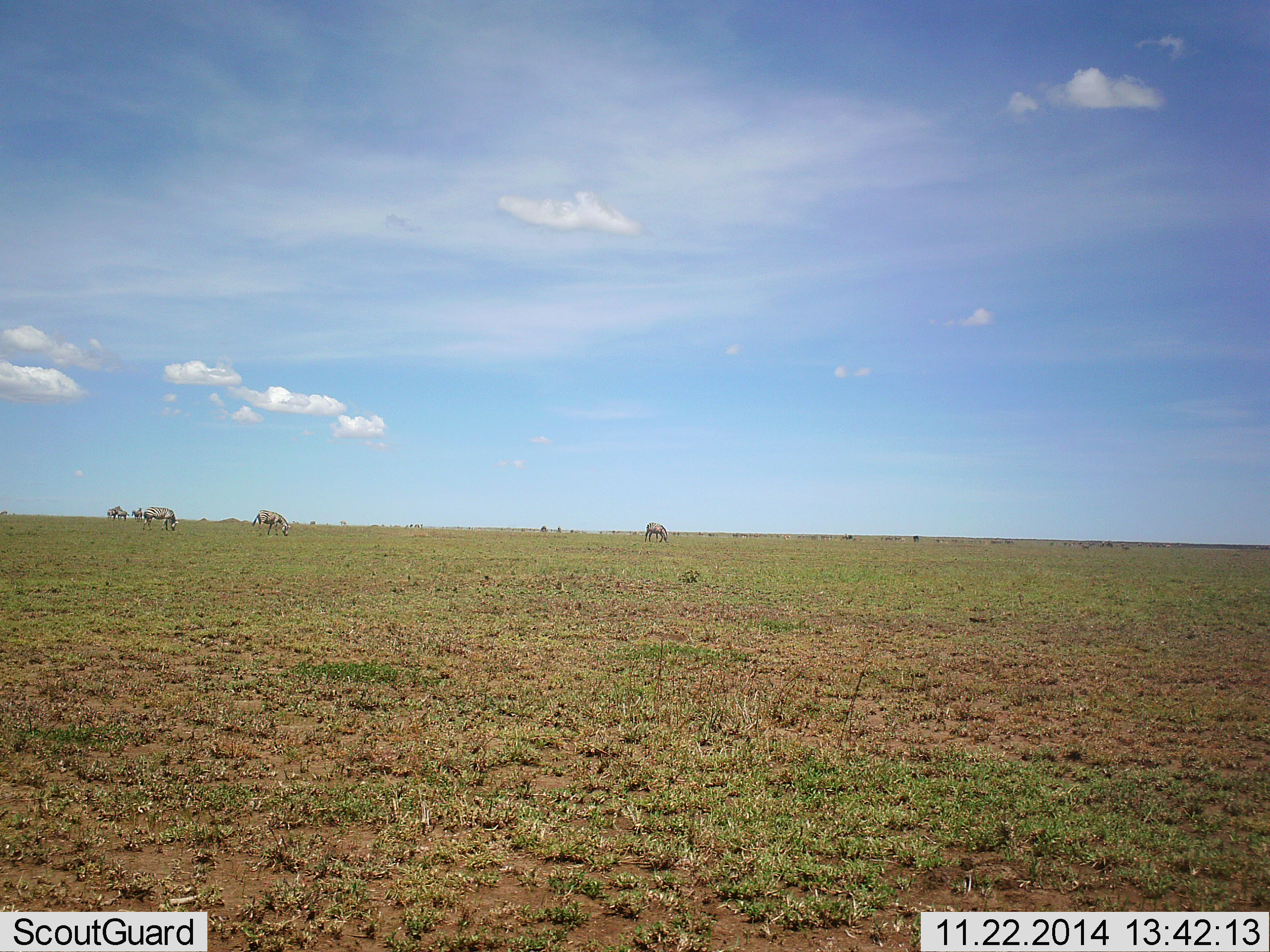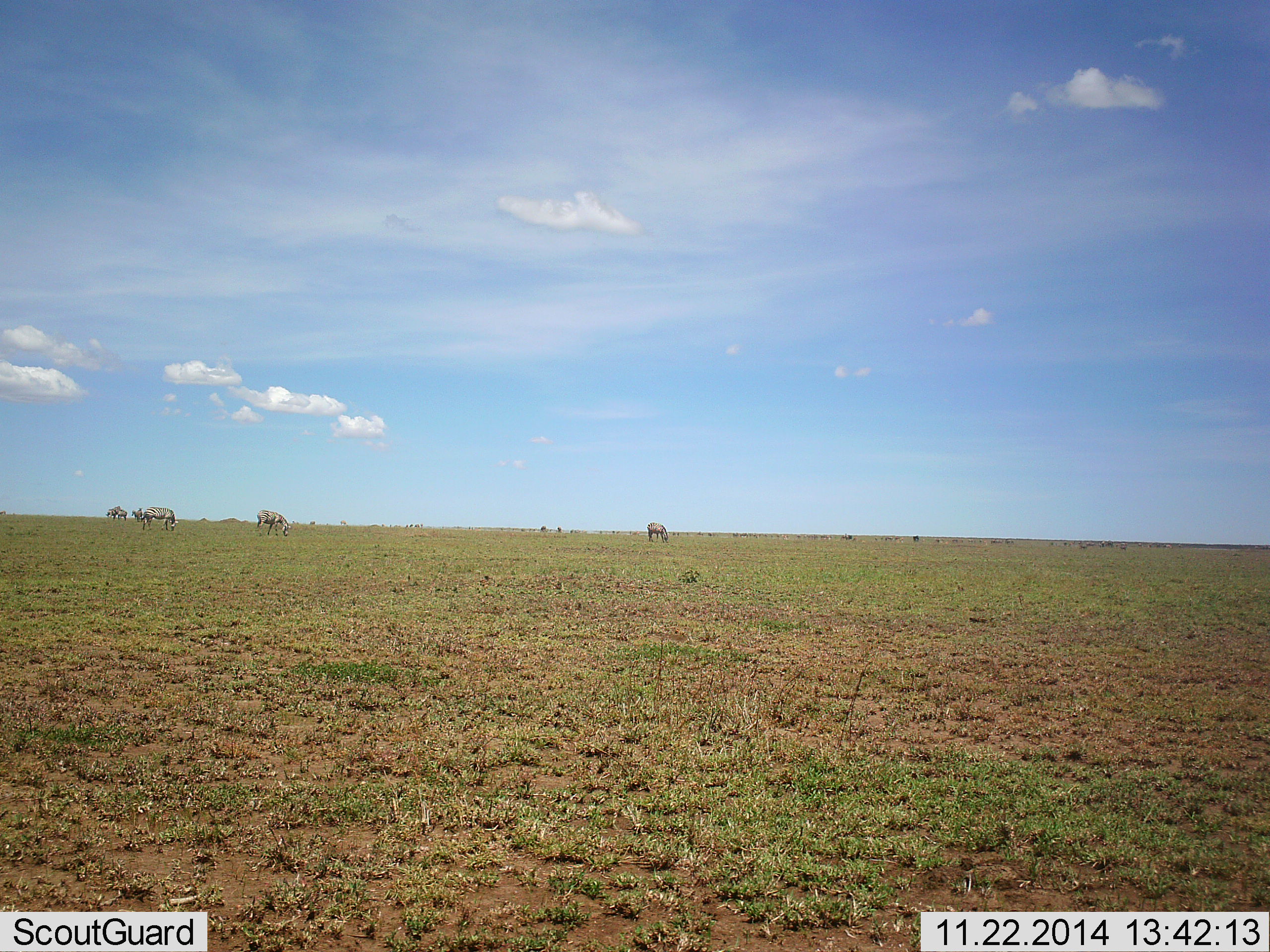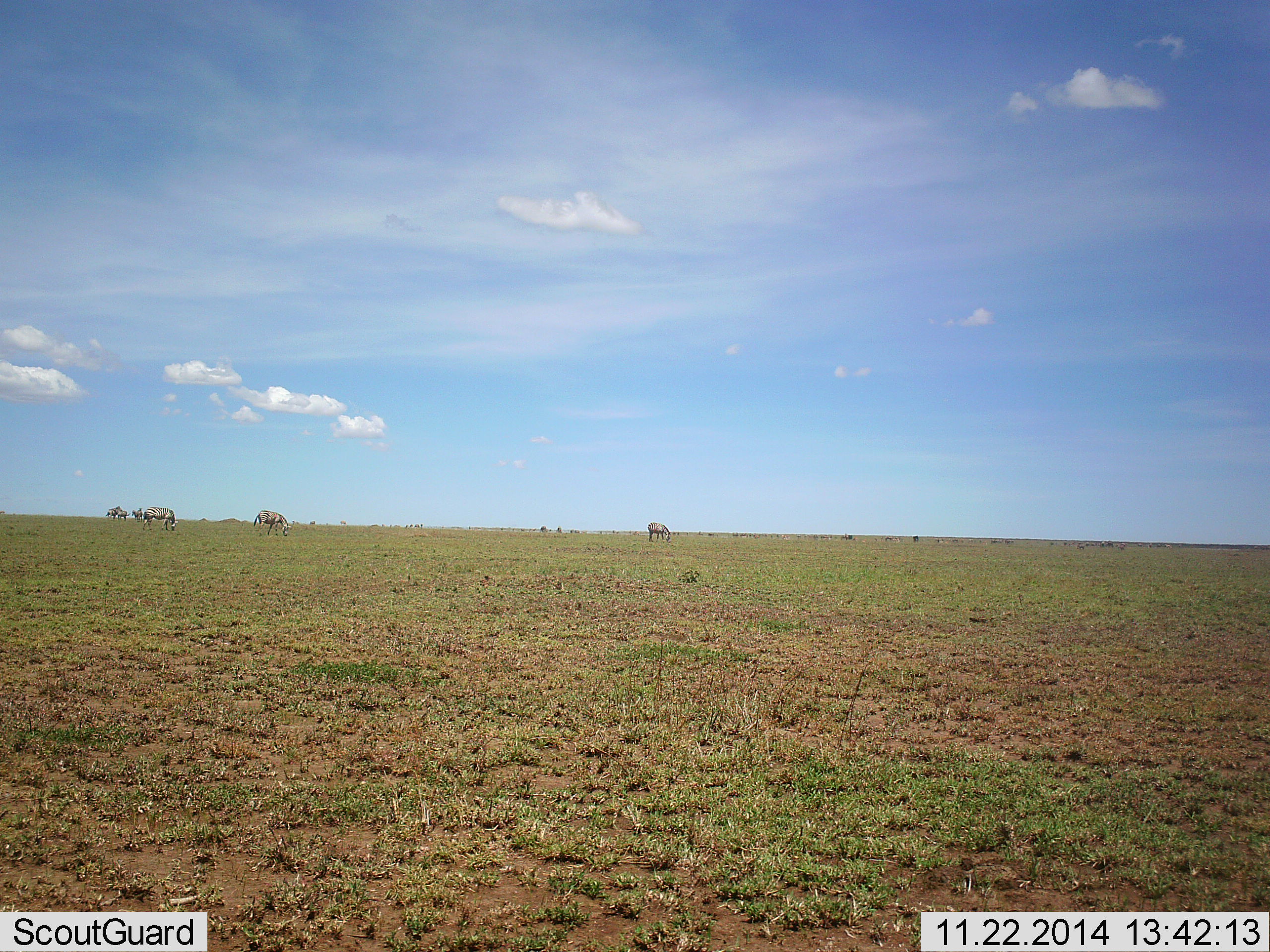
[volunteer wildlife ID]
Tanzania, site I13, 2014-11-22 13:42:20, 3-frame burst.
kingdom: Animalia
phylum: Chordata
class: Mammalia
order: Perissodactyla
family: Equidae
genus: Equus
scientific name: Equus quagga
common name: plains zebra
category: zebra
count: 6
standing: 30%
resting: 0%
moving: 0%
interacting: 0%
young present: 0%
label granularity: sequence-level